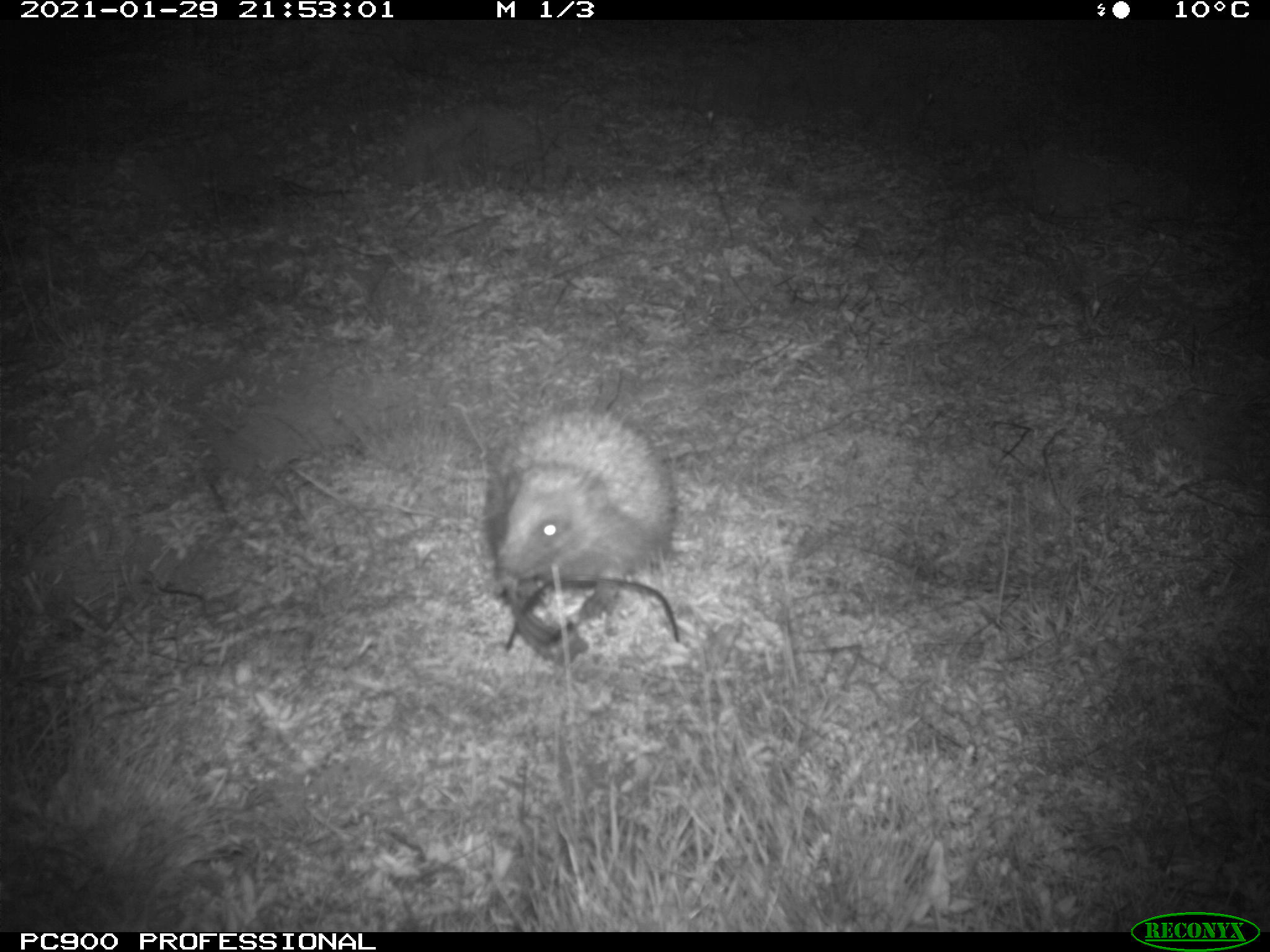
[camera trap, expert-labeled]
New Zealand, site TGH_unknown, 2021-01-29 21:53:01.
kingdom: Animalia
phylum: Chordata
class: Mammalia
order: Eulipotyphla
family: Erinaceidae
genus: Erinaceus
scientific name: Erinaceus europaeus europaeus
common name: european hedgehog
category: hedgehog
Hedgehog (european hedgehog) (Erinaceus europaeus europaeus).